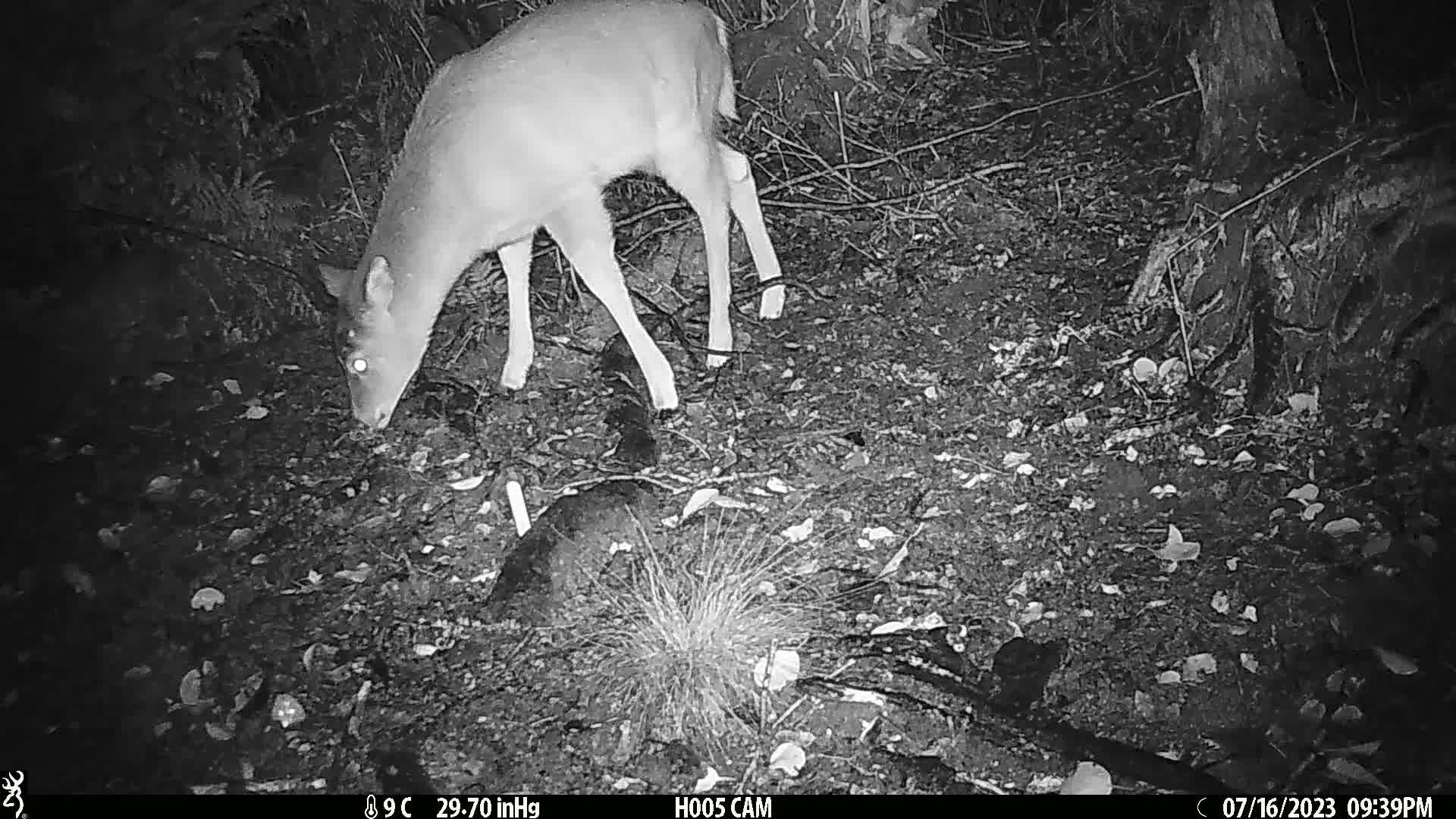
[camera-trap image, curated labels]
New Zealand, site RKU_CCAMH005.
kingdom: Animalia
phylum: Chordata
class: Mammalia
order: Artiodactyla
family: Cervidae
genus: Odocoileus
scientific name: Odocoileus virginianus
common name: white-tailed deer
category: white tailed deer